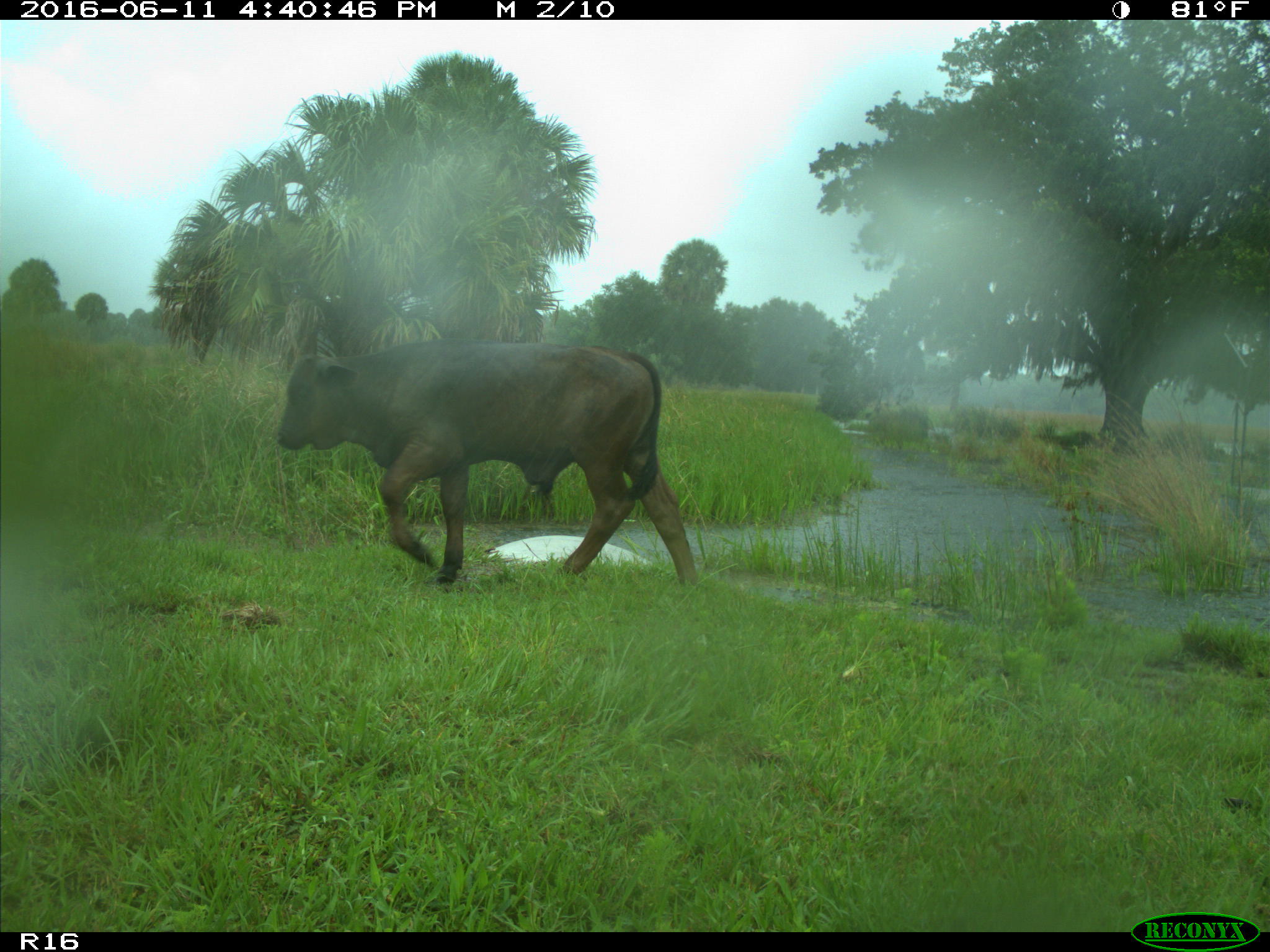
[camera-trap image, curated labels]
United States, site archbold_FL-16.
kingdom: Animalia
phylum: Chordata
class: Mammalia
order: Artiodactyla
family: Bovidae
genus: Bos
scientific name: Bos taurus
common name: domestic cow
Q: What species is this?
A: Bos taurus (domestic cow).